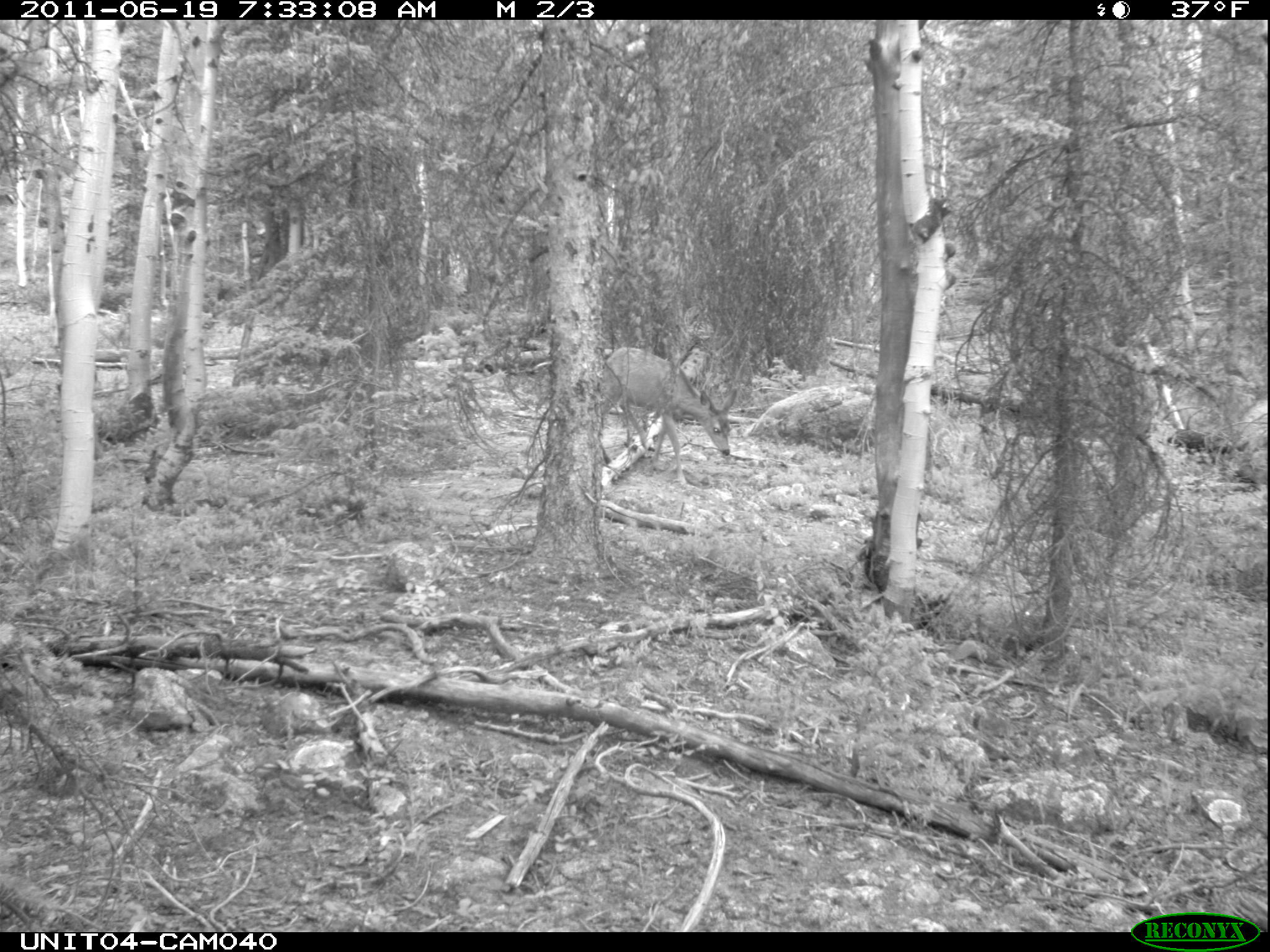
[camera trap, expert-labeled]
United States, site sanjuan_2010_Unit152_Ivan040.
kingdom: Animalia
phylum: Chordata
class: Mammalia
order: Artiodactyla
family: Cervidae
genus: Odocoileus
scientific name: Odocoileus hemionus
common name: mule deer